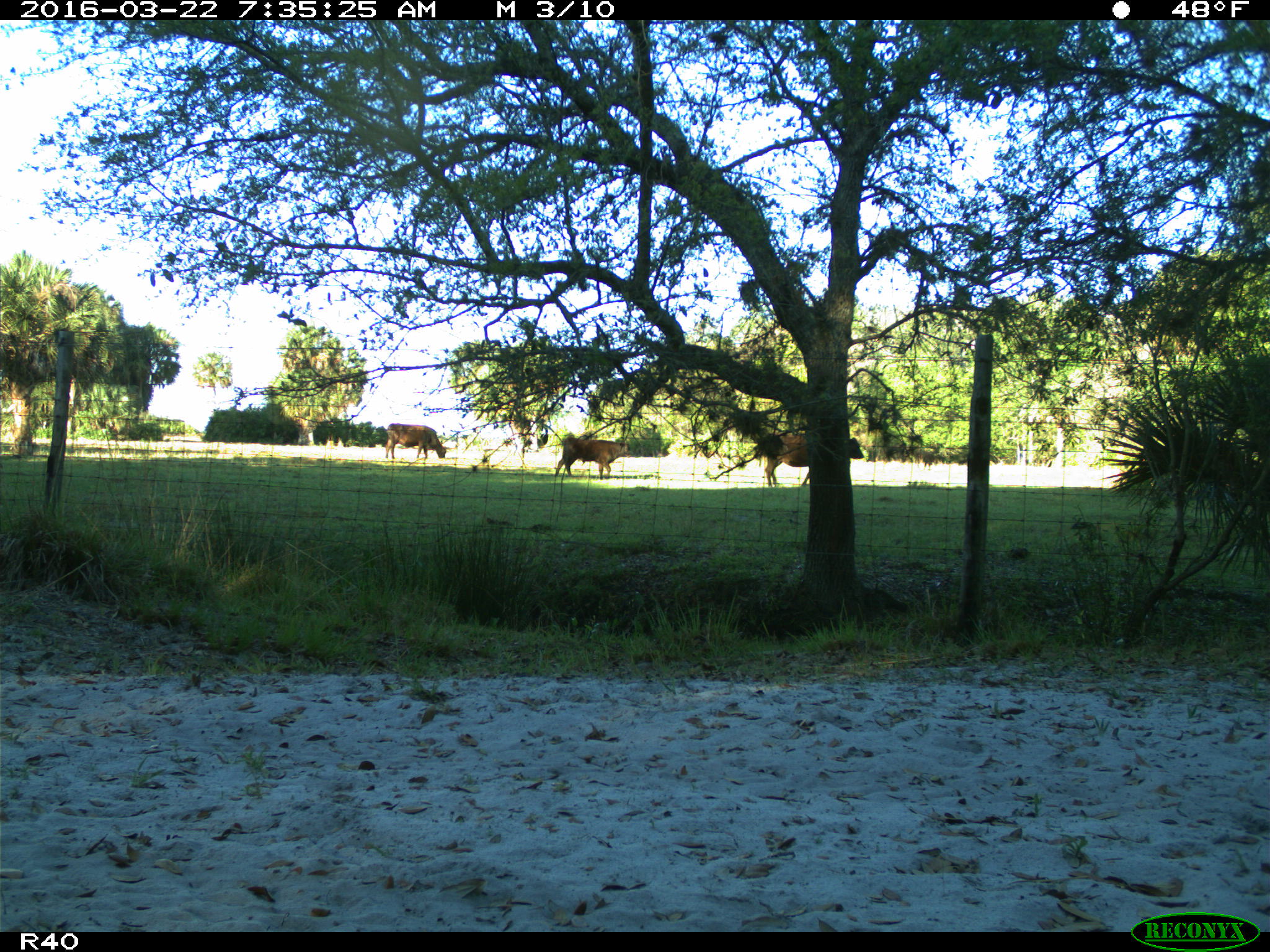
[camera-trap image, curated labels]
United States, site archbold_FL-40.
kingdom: Animalia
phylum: Chordata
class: Mammalia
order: Artiodactyla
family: Bovidae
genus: Bos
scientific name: Bos taurus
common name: domestic cow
Bos taurus (domestic cow).